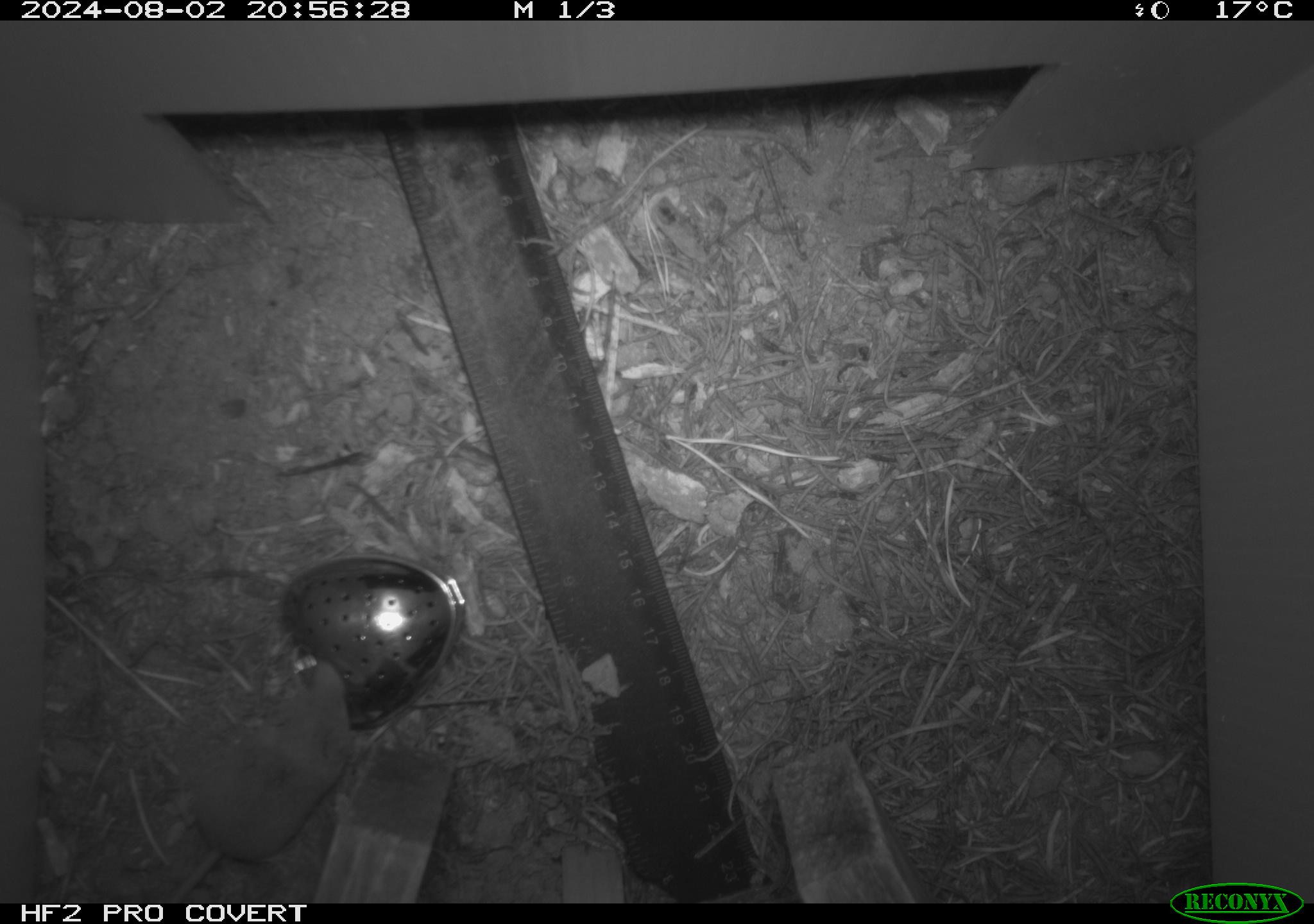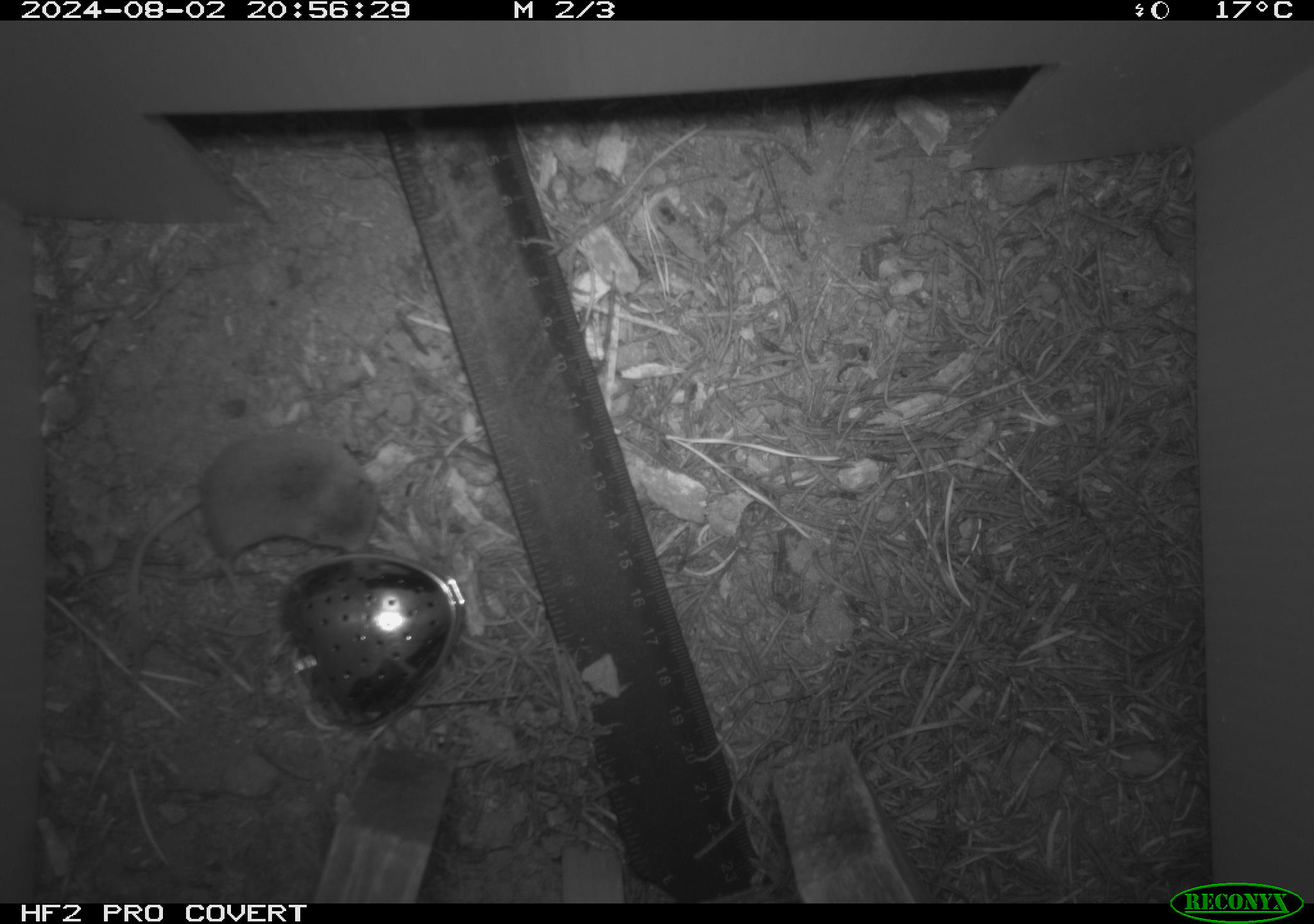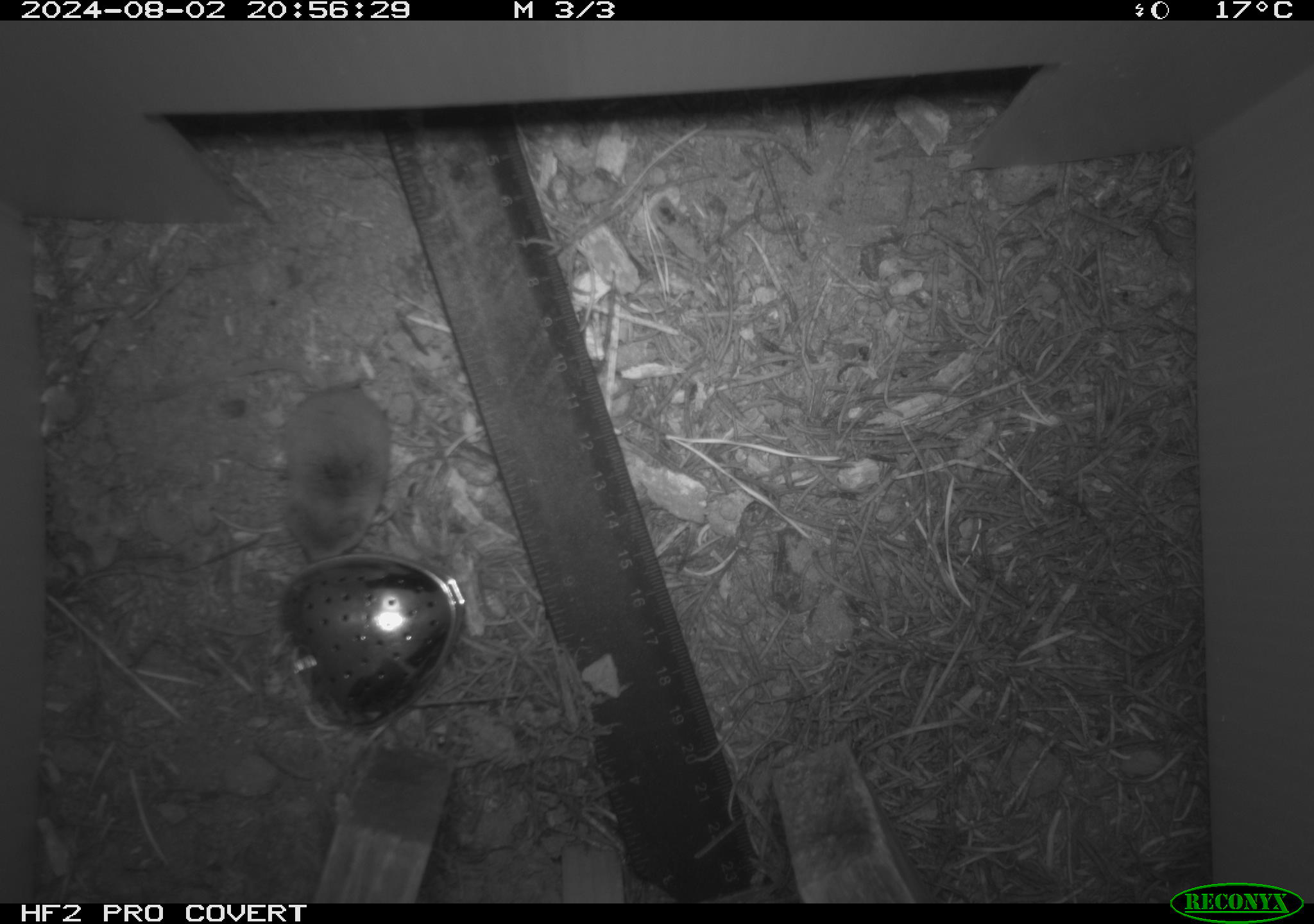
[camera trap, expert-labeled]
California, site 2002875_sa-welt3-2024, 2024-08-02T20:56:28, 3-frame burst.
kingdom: Animalia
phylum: Chordata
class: Mammalia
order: Eulipotyphla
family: Soricidae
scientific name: Soricidae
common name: shrews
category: soricidae family